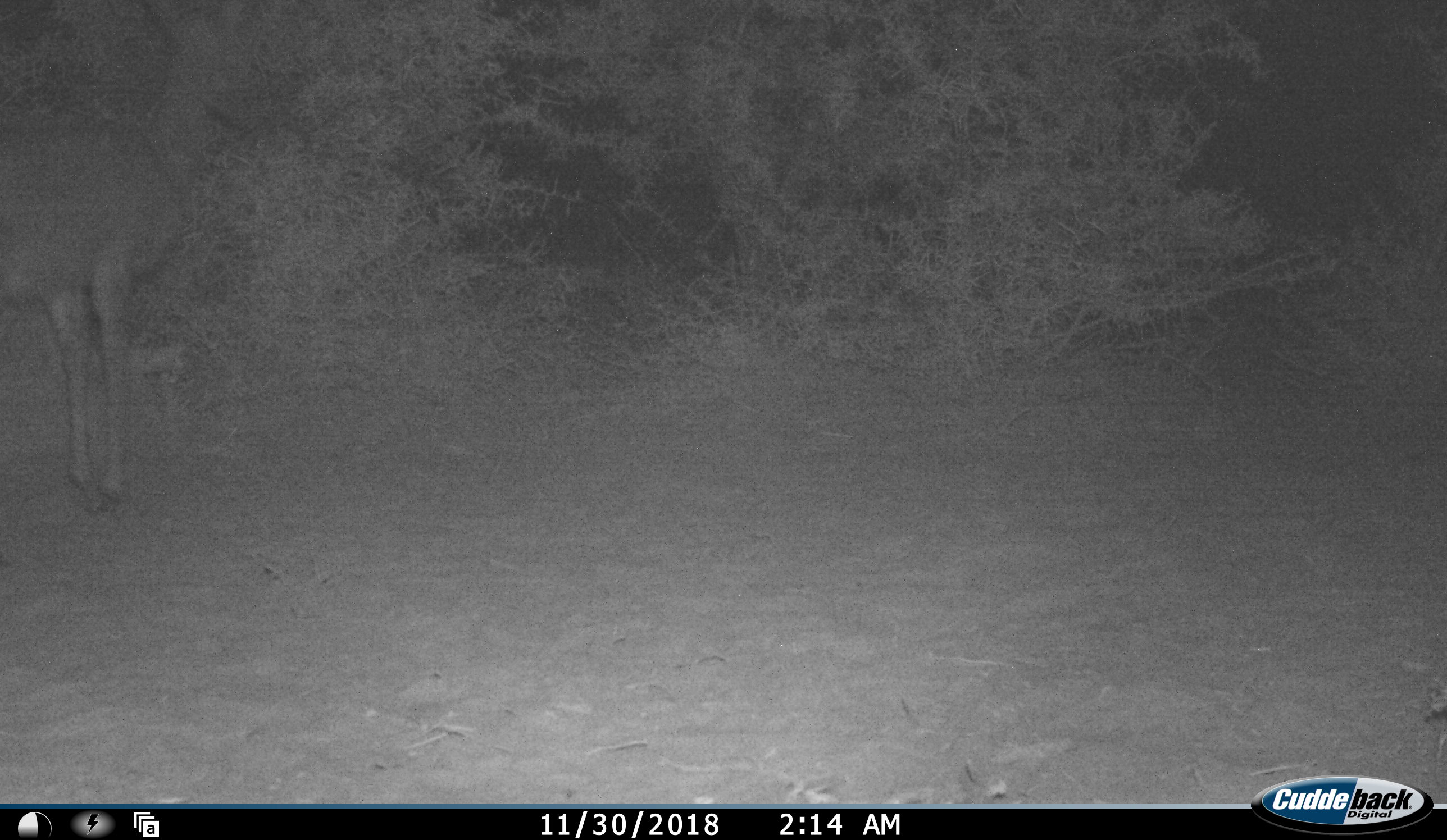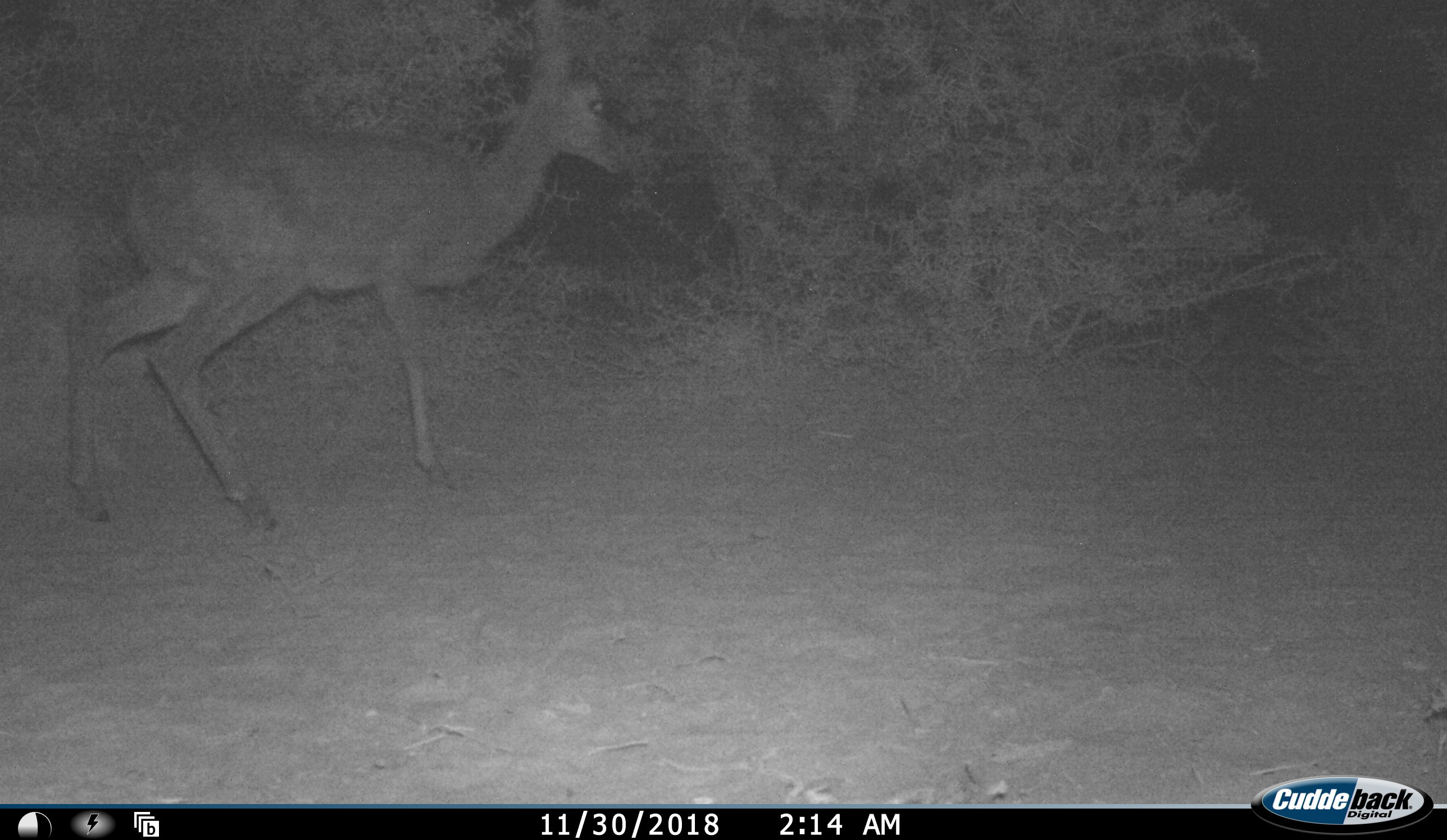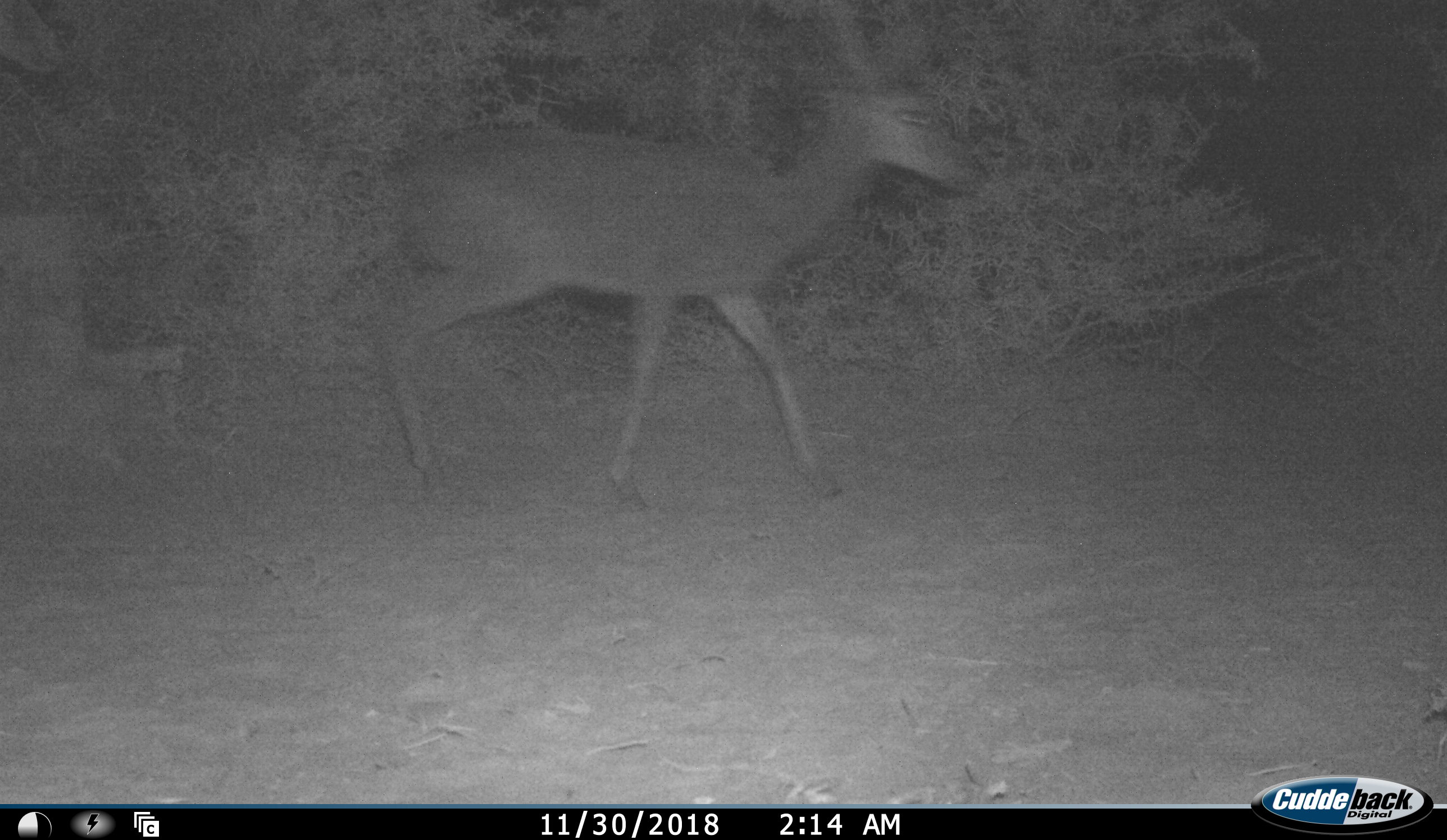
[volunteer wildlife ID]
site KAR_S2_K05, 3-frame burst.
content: unidentified animal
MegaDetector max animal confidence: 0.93